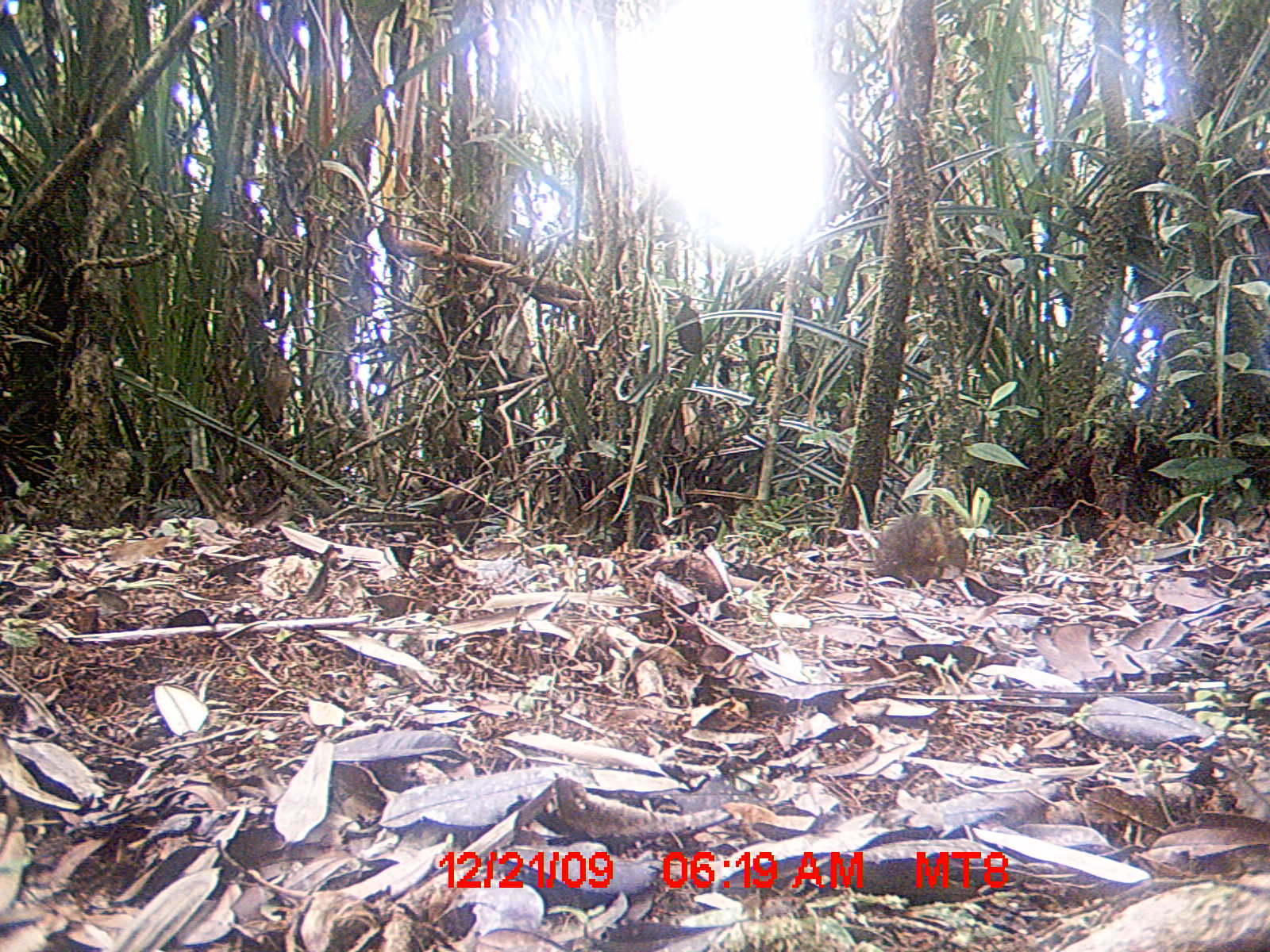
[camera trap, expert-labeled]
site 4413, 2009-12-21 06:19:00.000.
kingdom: Animalia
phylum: Chordata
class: Aves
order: Gruiformes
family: Sarothruridae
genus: Mentocrex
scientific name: Mentocrex kioloides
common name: madagascar wood rail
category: canirallus kioloides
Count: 1.